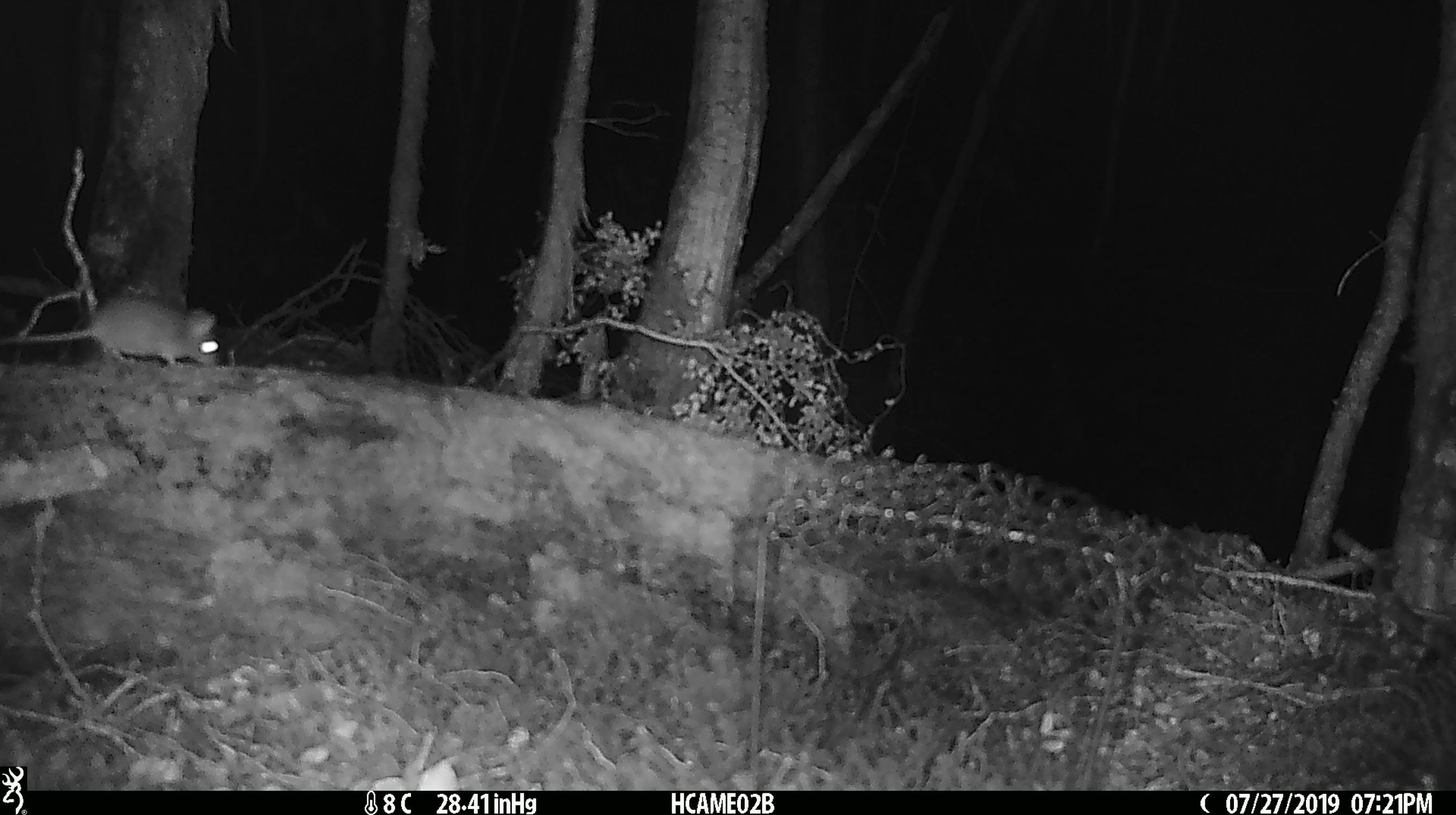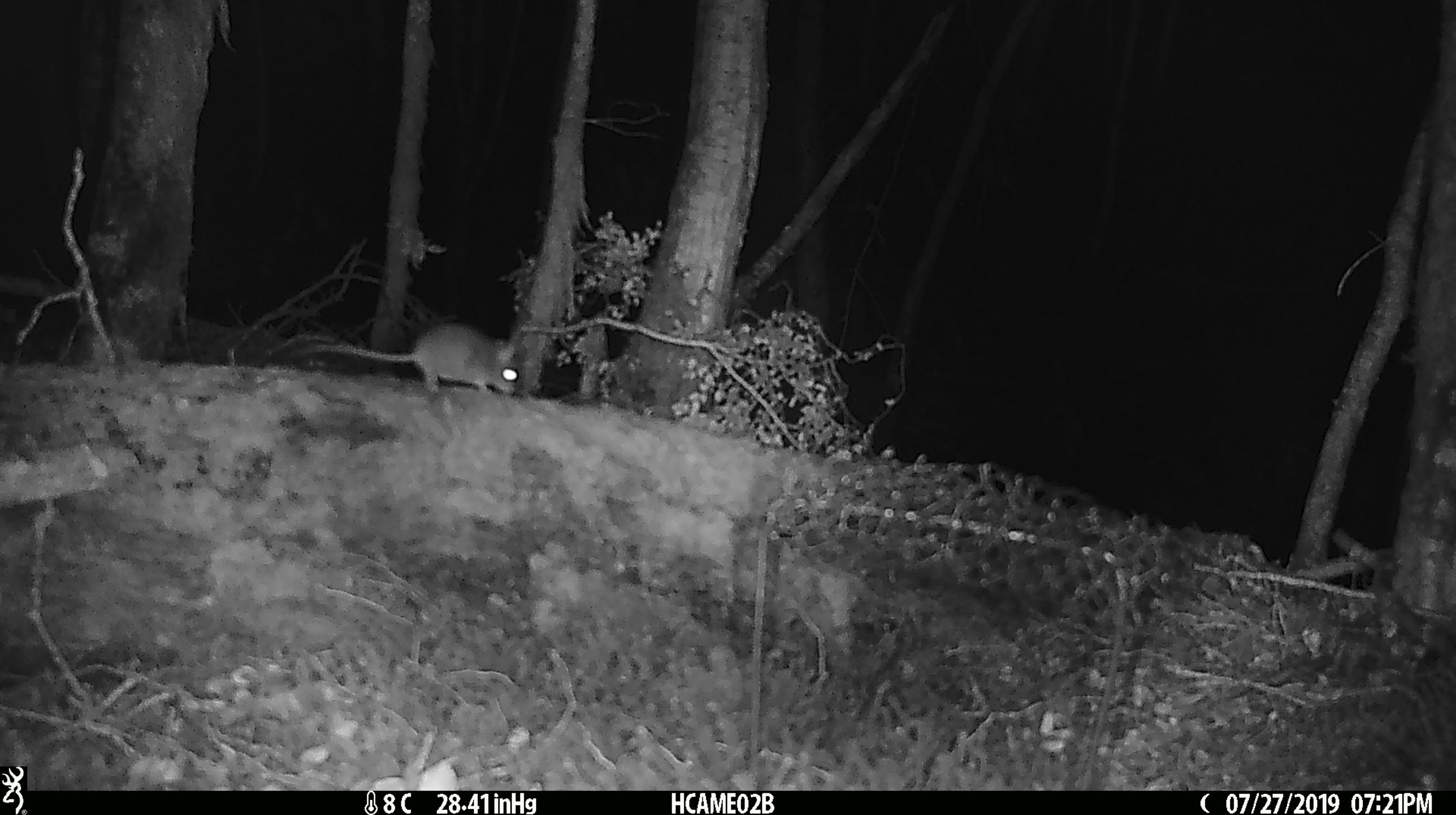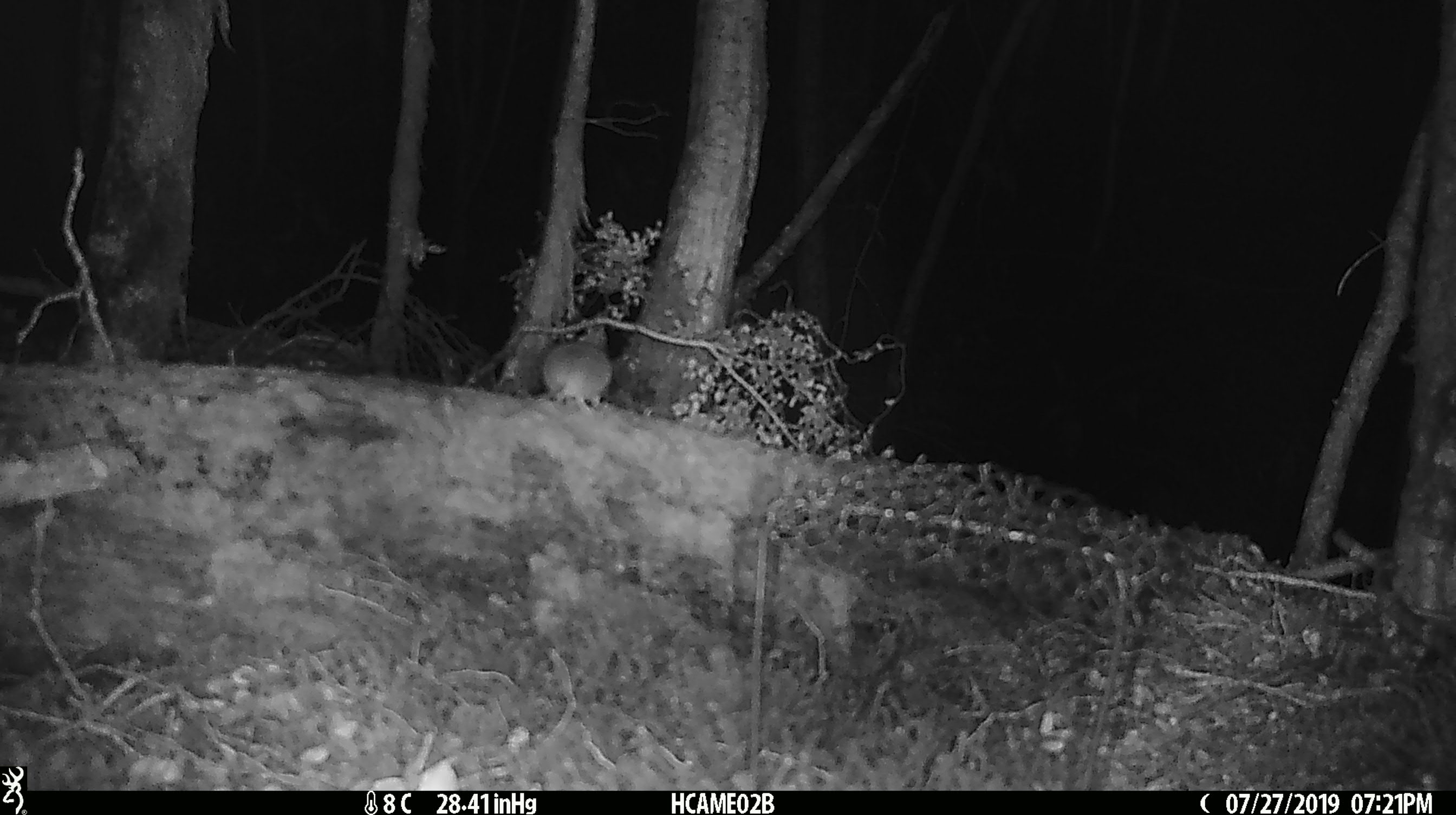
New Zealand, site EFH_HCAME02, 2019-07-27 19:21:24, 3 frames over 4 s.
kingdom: Animalia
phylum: Chordata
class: Mammalia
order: Rodentia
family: Muridae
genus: Mus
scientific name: Mus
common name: mouse